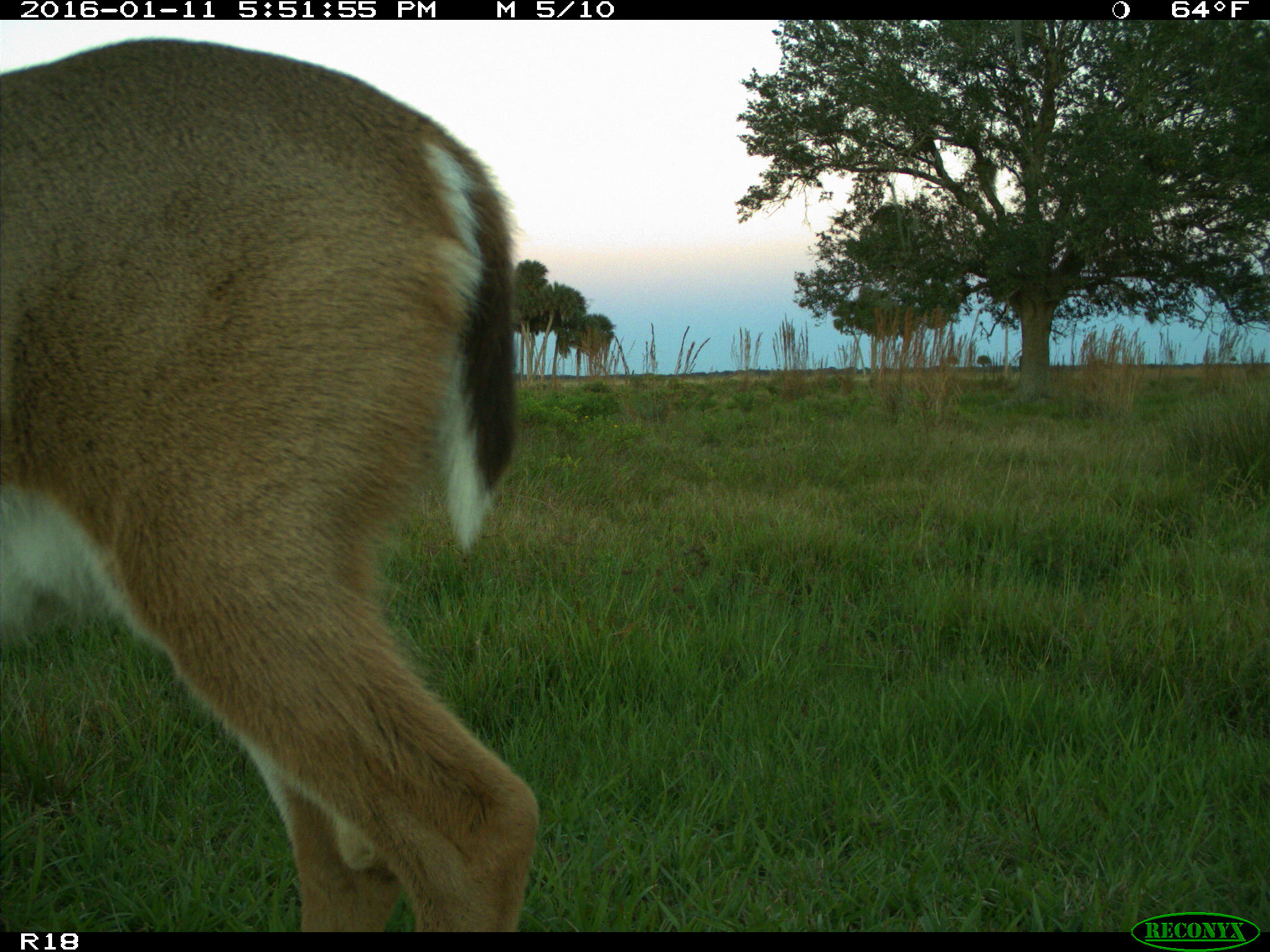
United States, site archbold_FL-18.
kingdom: Animalia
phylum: Chordata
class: Mammalia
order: Artiodactyla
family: Cervidae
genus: Odocoileus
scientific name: Odocoileus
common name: deer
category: unidentified deer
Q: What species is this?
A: Unidentified deer (deer) (Odocoileus).